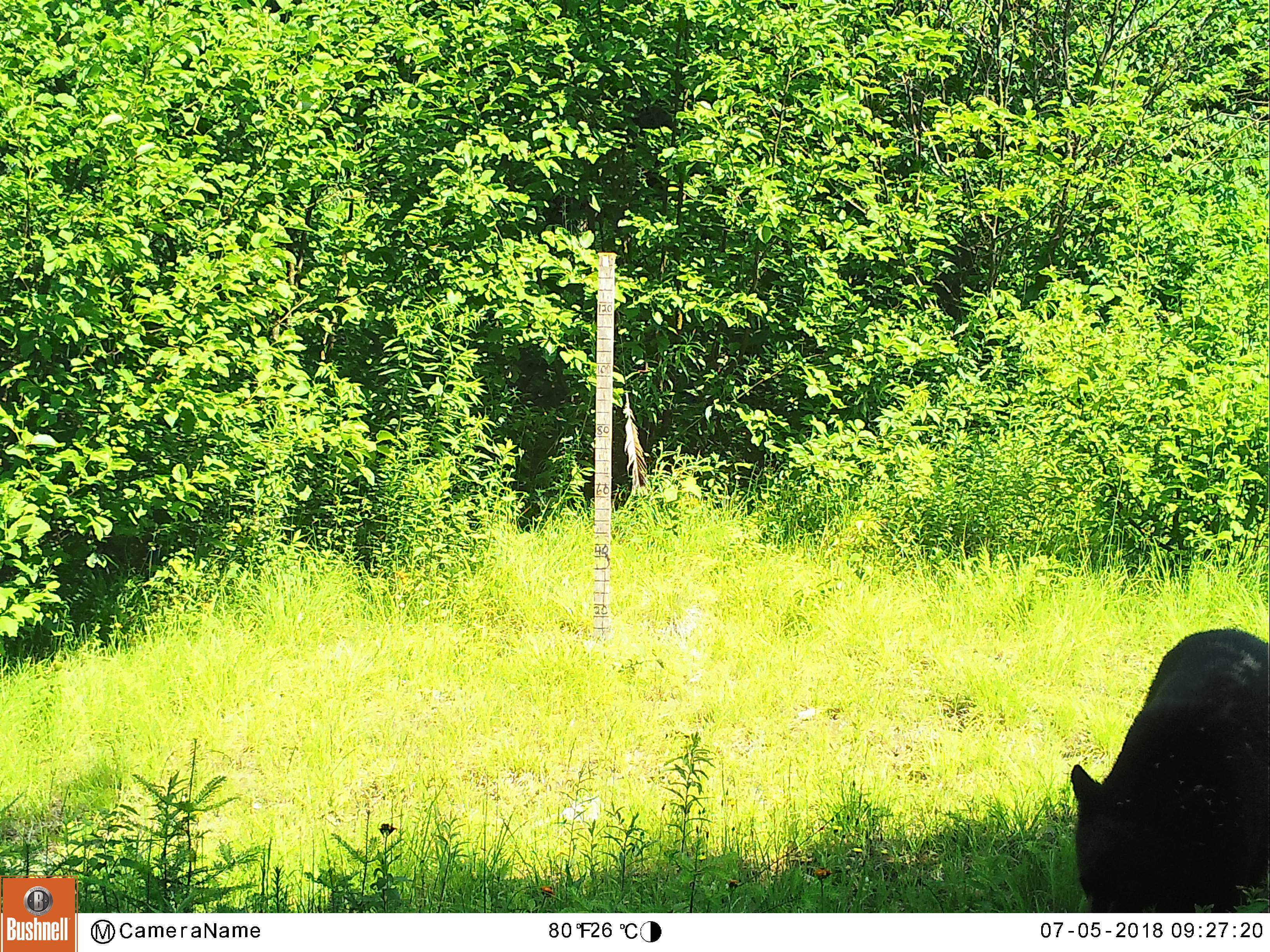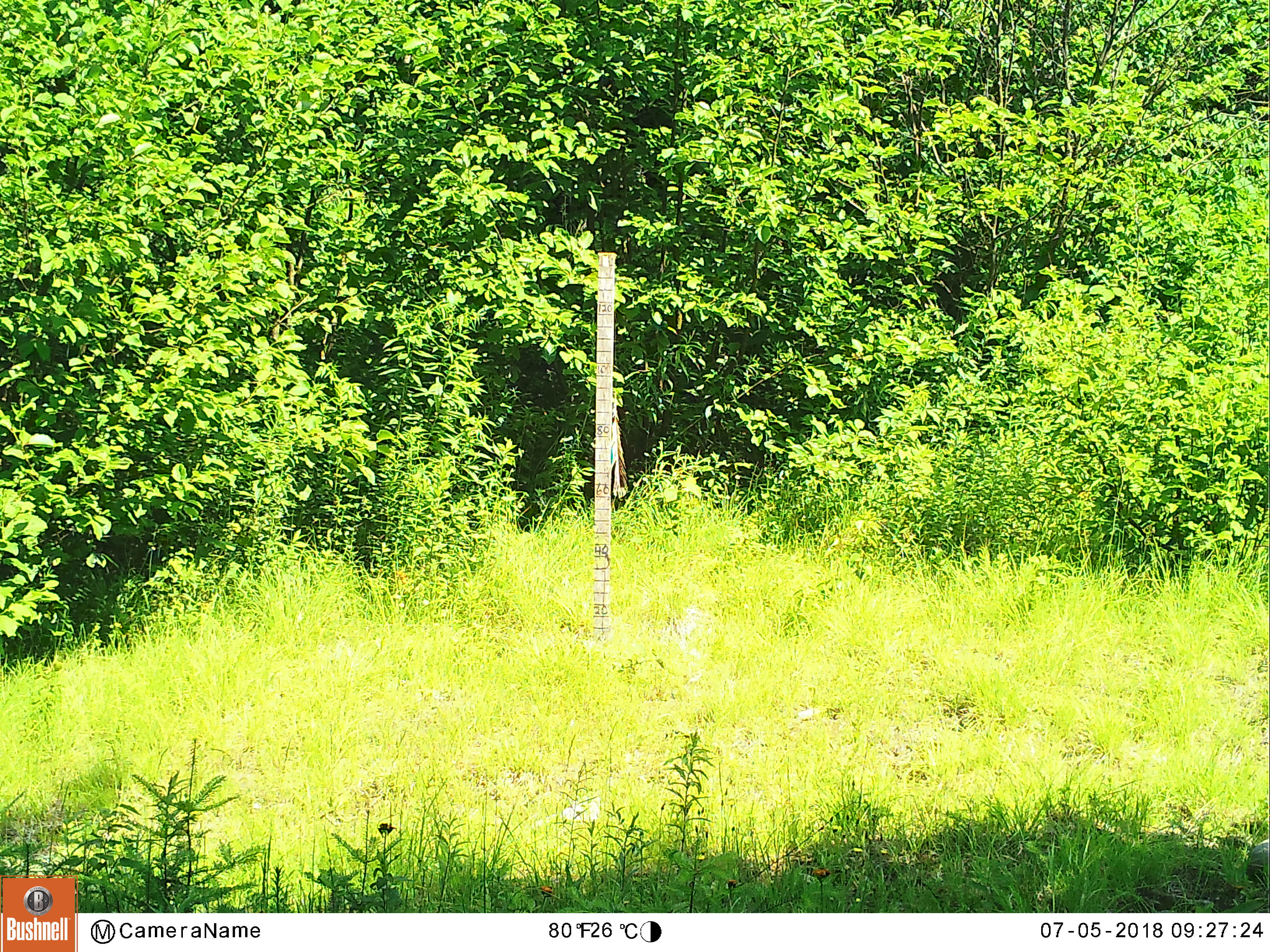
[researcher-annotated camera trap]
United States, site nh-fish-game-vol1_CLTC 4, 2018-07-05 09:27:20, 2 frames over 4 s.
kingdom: Animalia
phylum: Chordata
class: Mammalia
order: Carnivora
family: Ursidae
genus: Ursus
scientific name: Ursus americanus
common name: black bear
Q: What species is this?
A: Black bear (Ursus americanus).